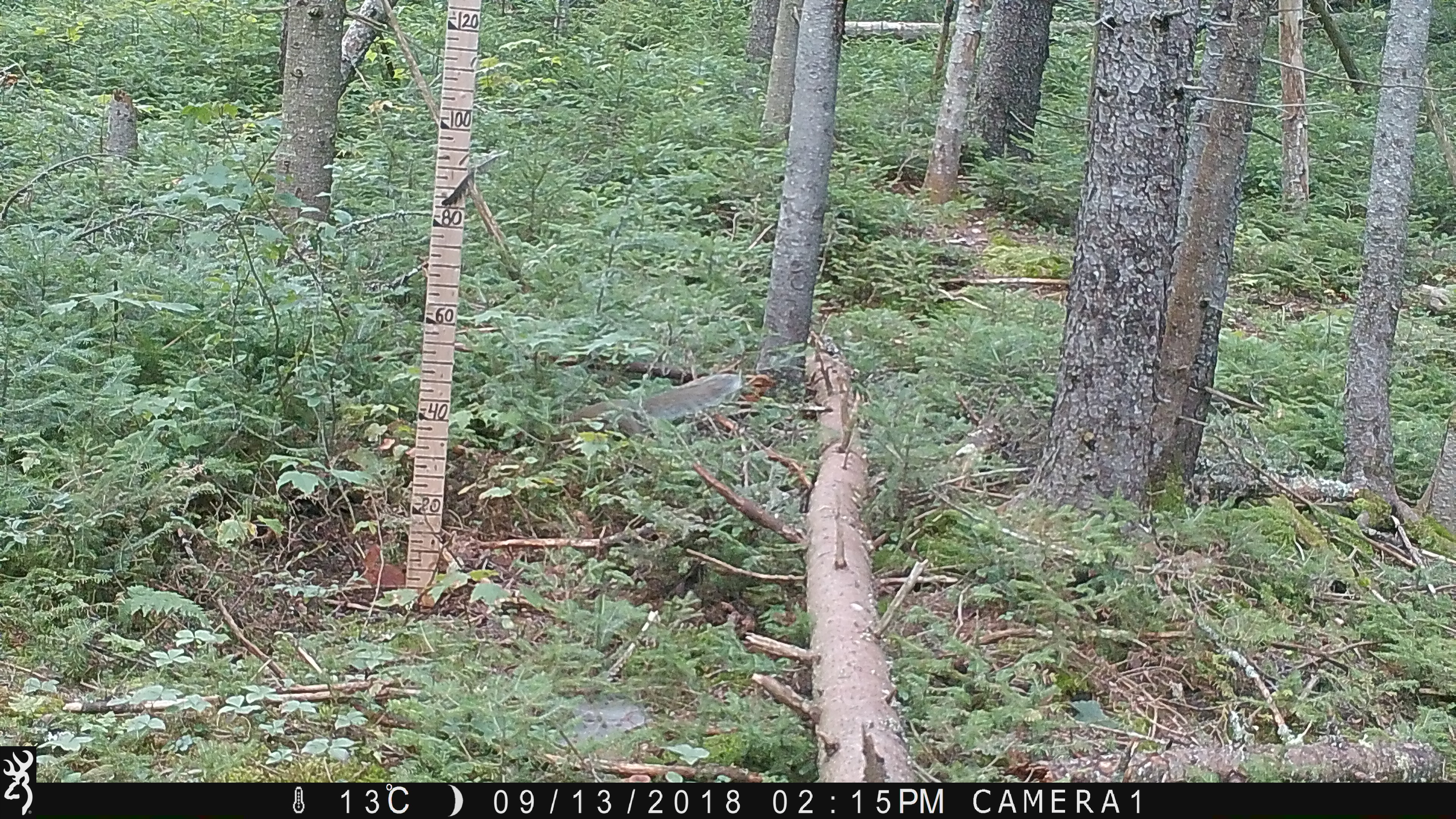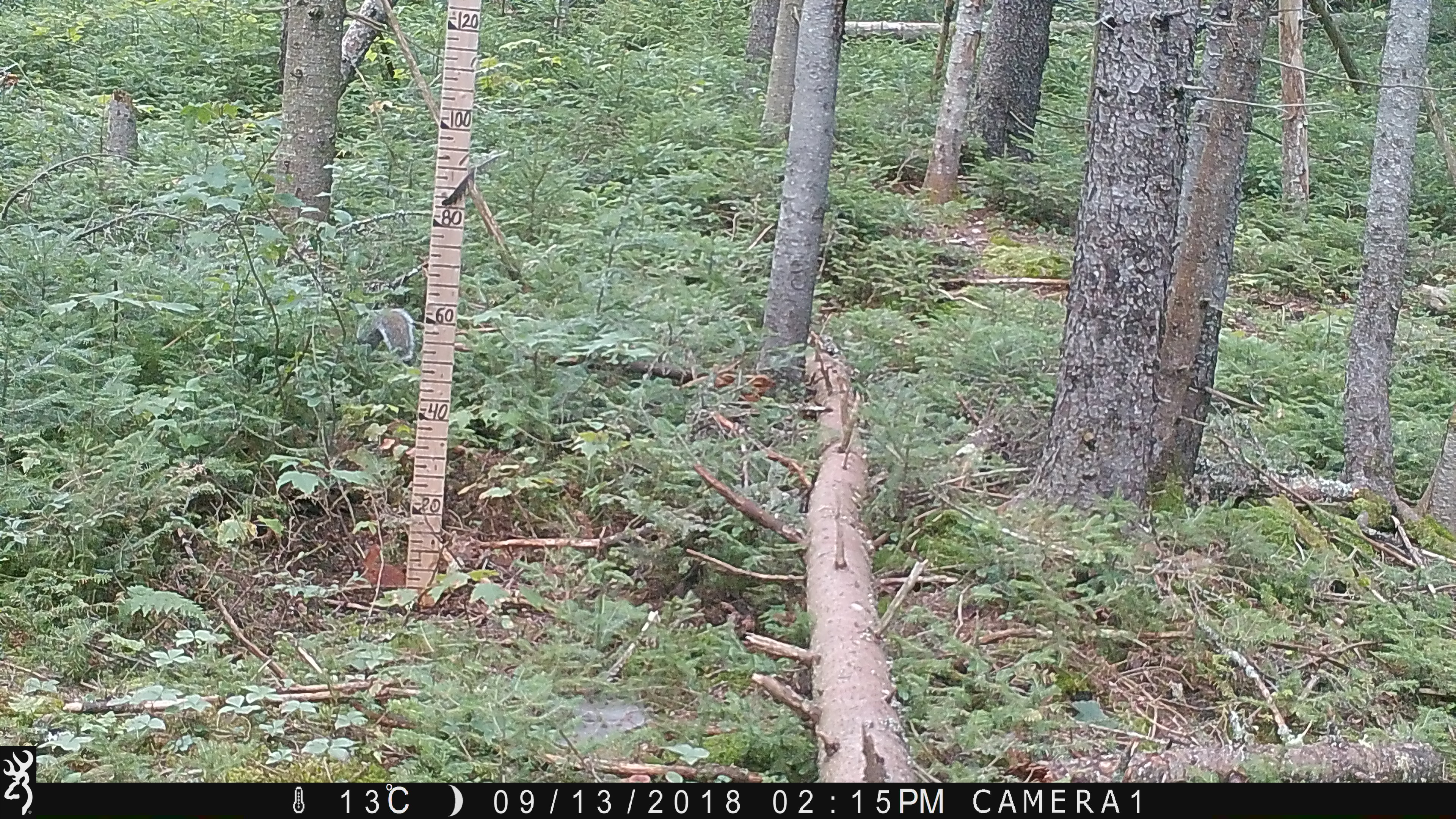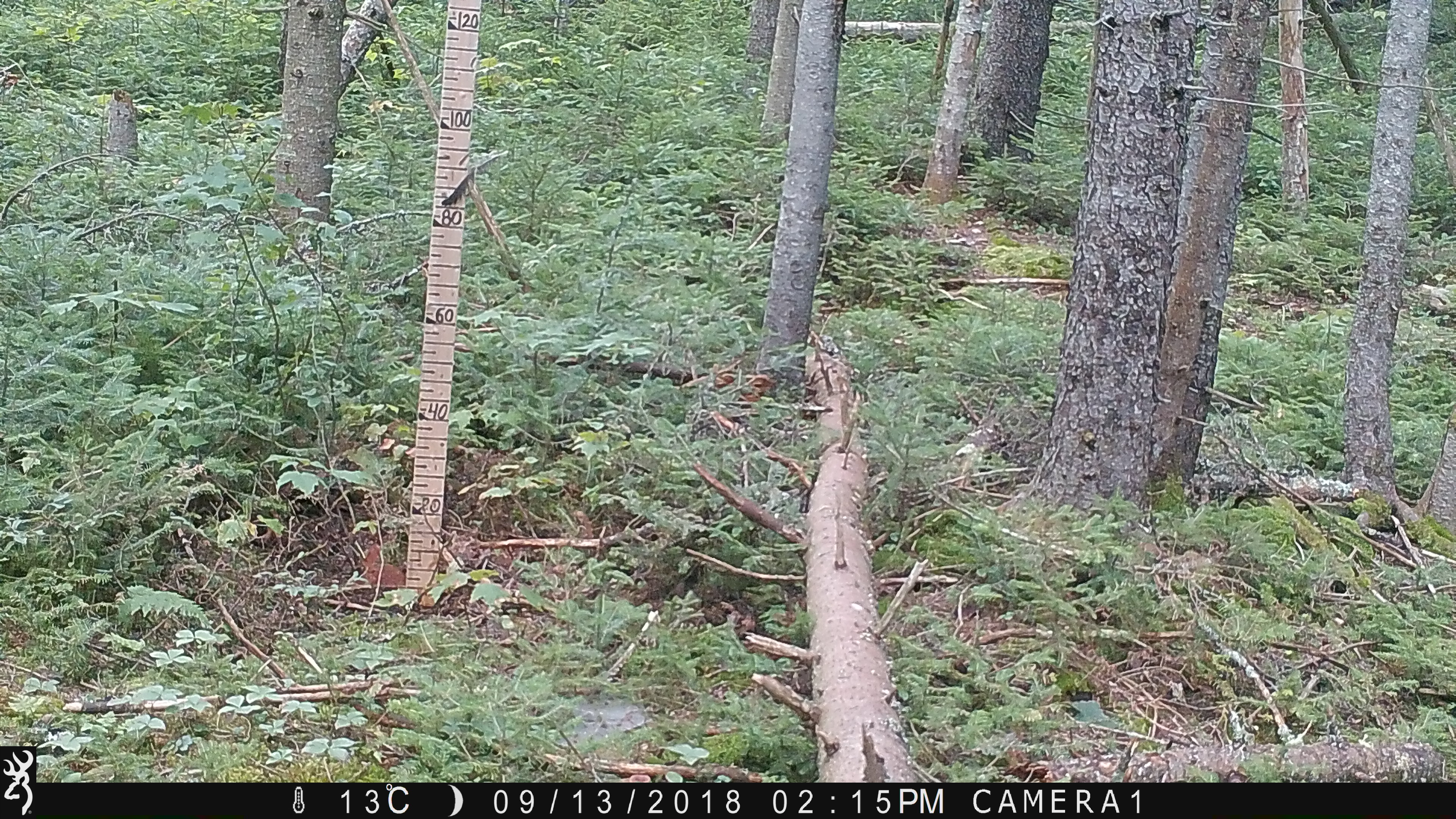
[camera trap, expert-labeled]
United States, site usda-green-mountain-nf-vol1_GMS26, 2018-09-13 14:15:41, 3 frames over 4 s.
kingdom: Animalia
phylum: Chordata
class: Mammalia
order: Rodentia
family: Sciuridae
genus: Sciurus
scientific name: Sciurus carolinensis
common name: gray squirrel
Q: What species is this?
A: Gray squirrel (Sciurus carolinensis).